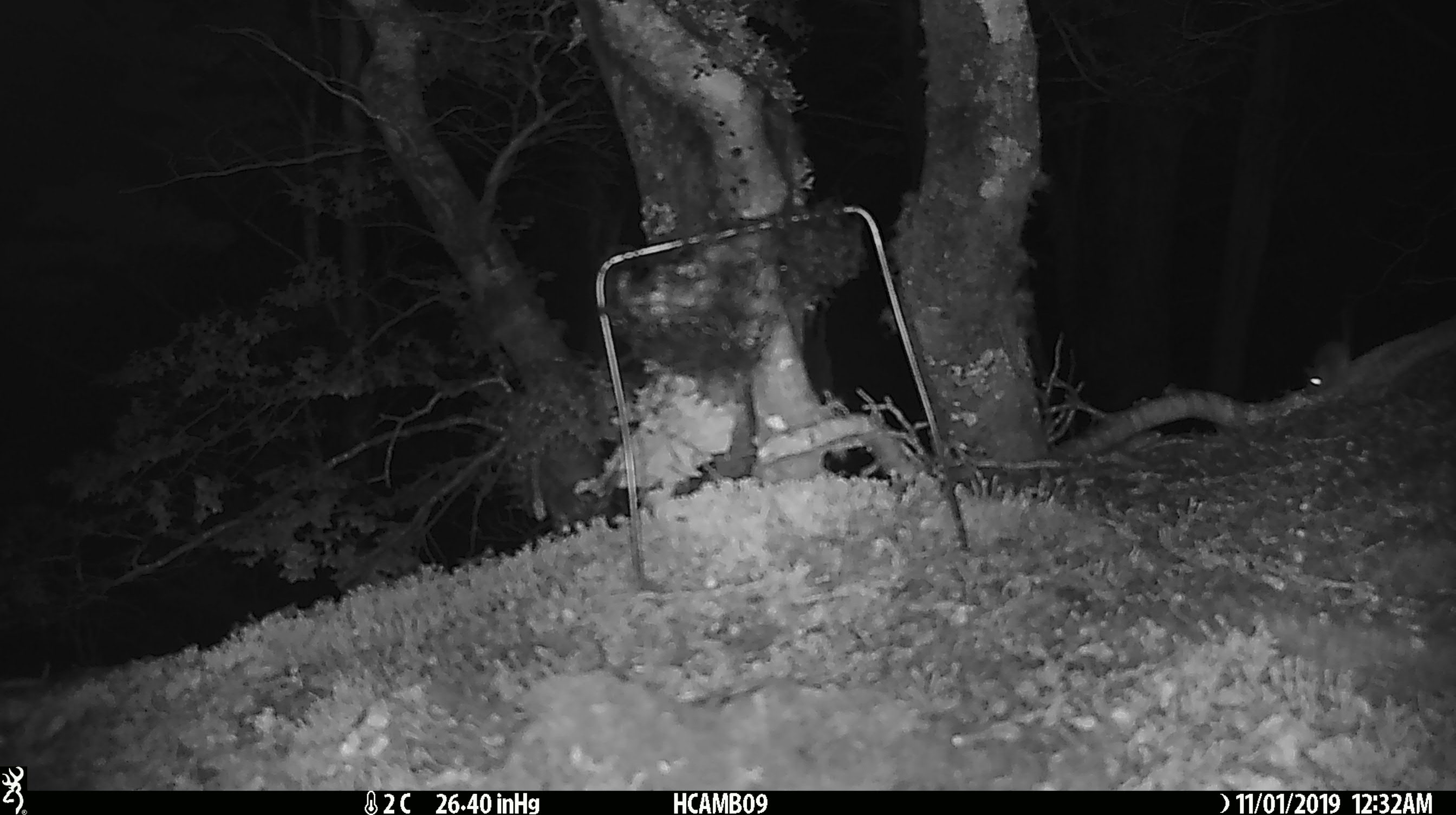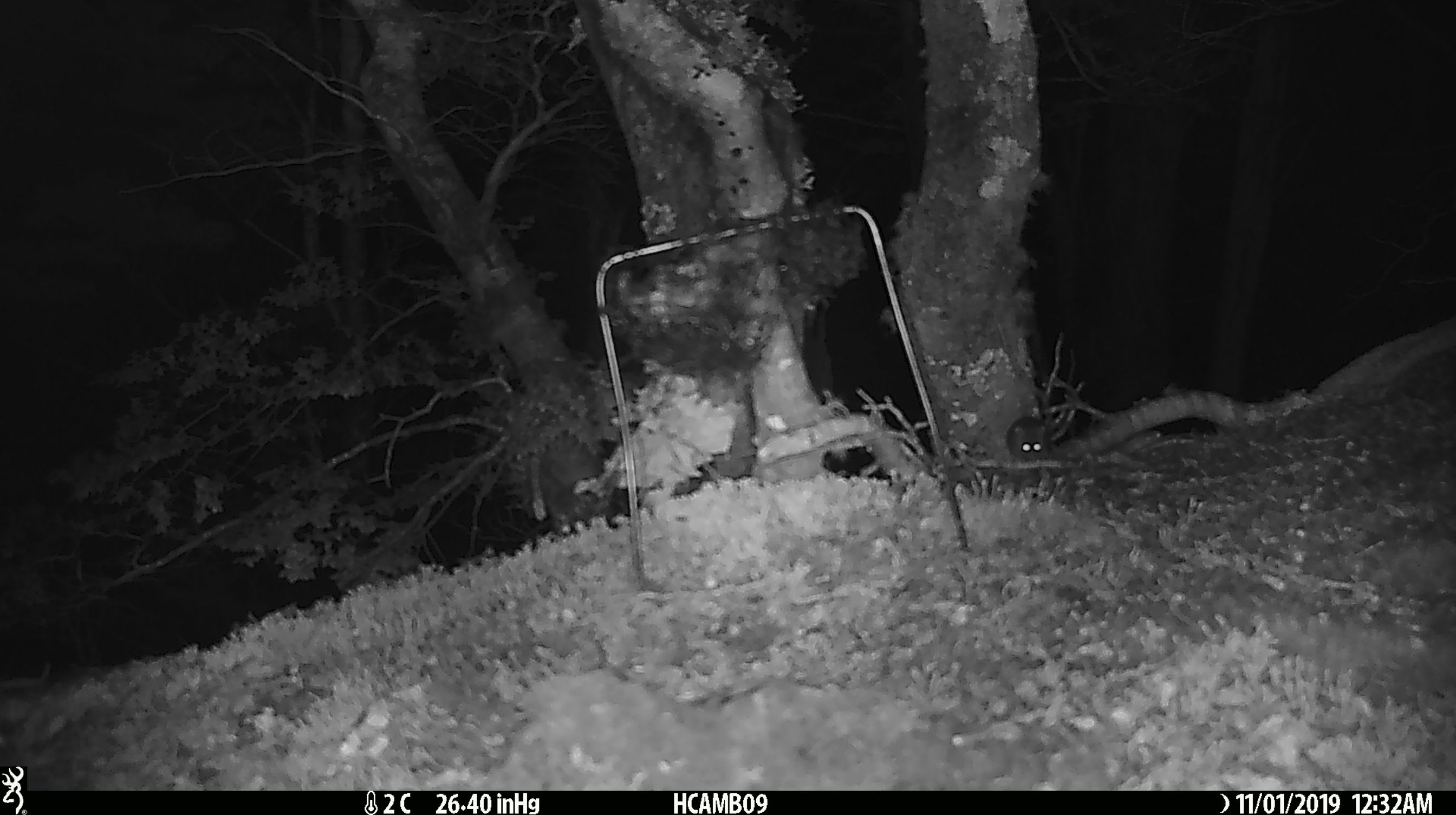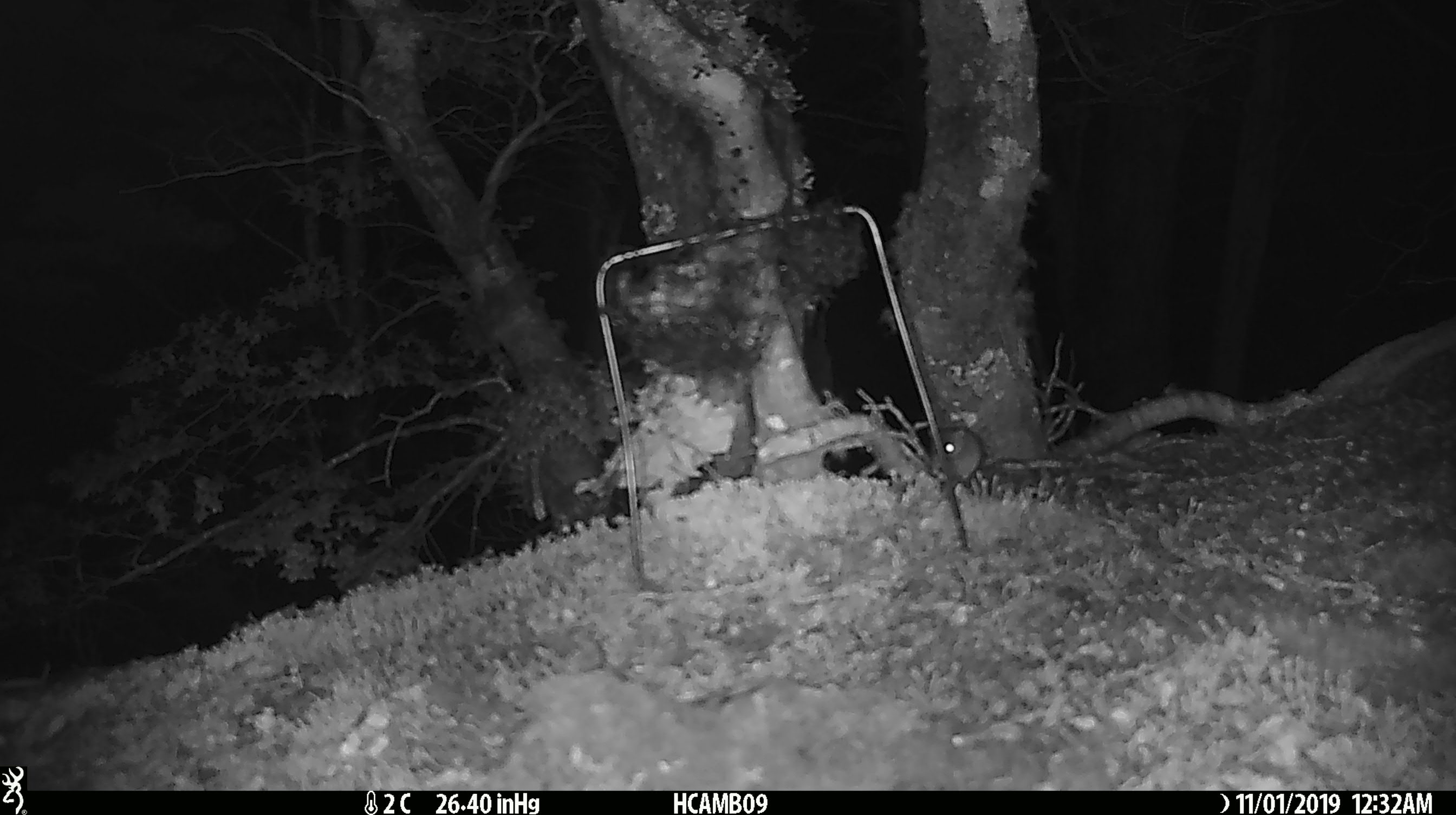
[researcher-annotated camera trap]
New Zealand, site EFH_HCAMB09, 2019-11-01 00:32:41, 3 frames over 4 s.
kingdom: Animalia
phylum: Chordata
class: Mammalia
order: Rodentia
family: Muridae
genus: Mus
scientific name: Mus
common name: mouse